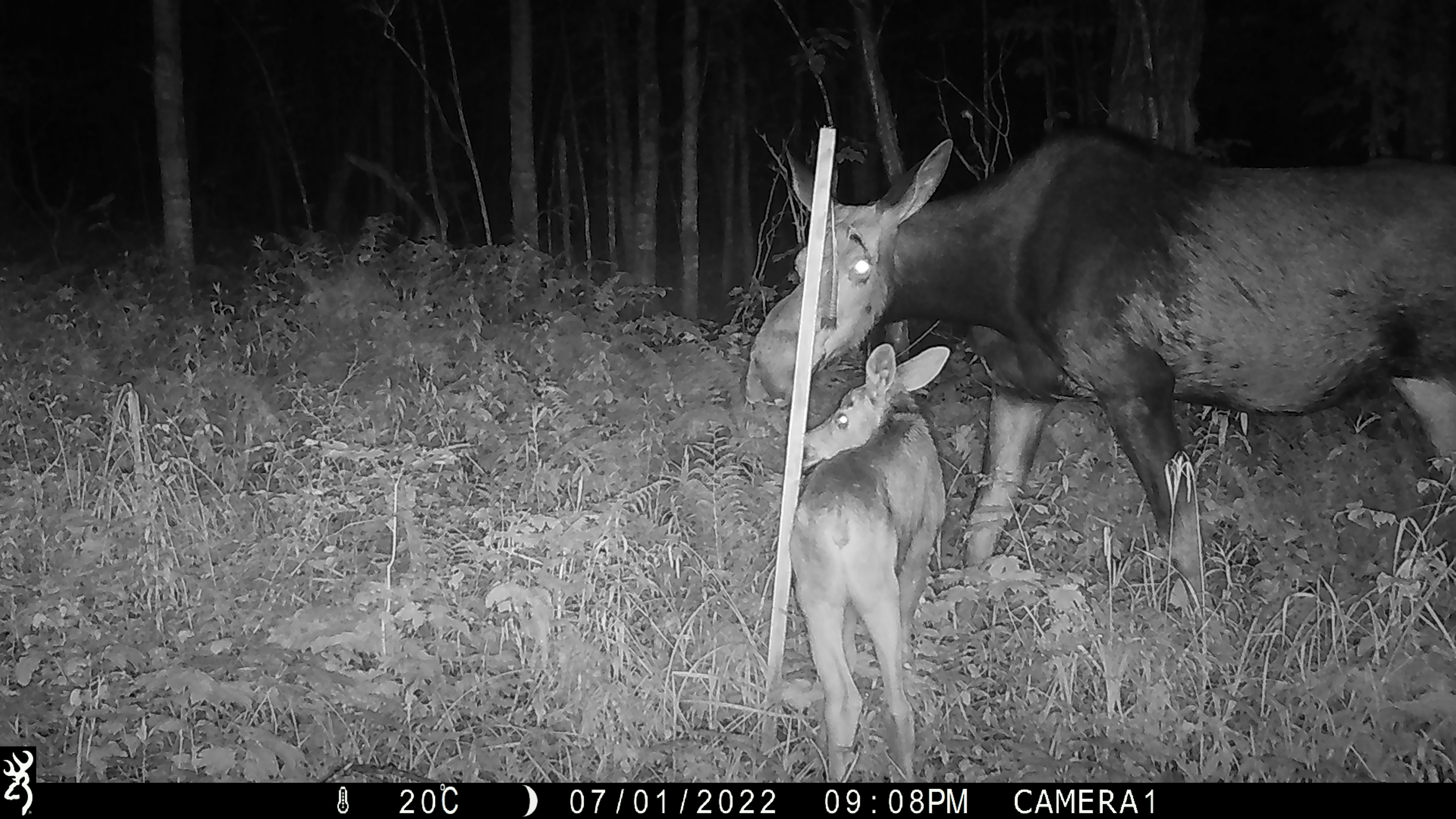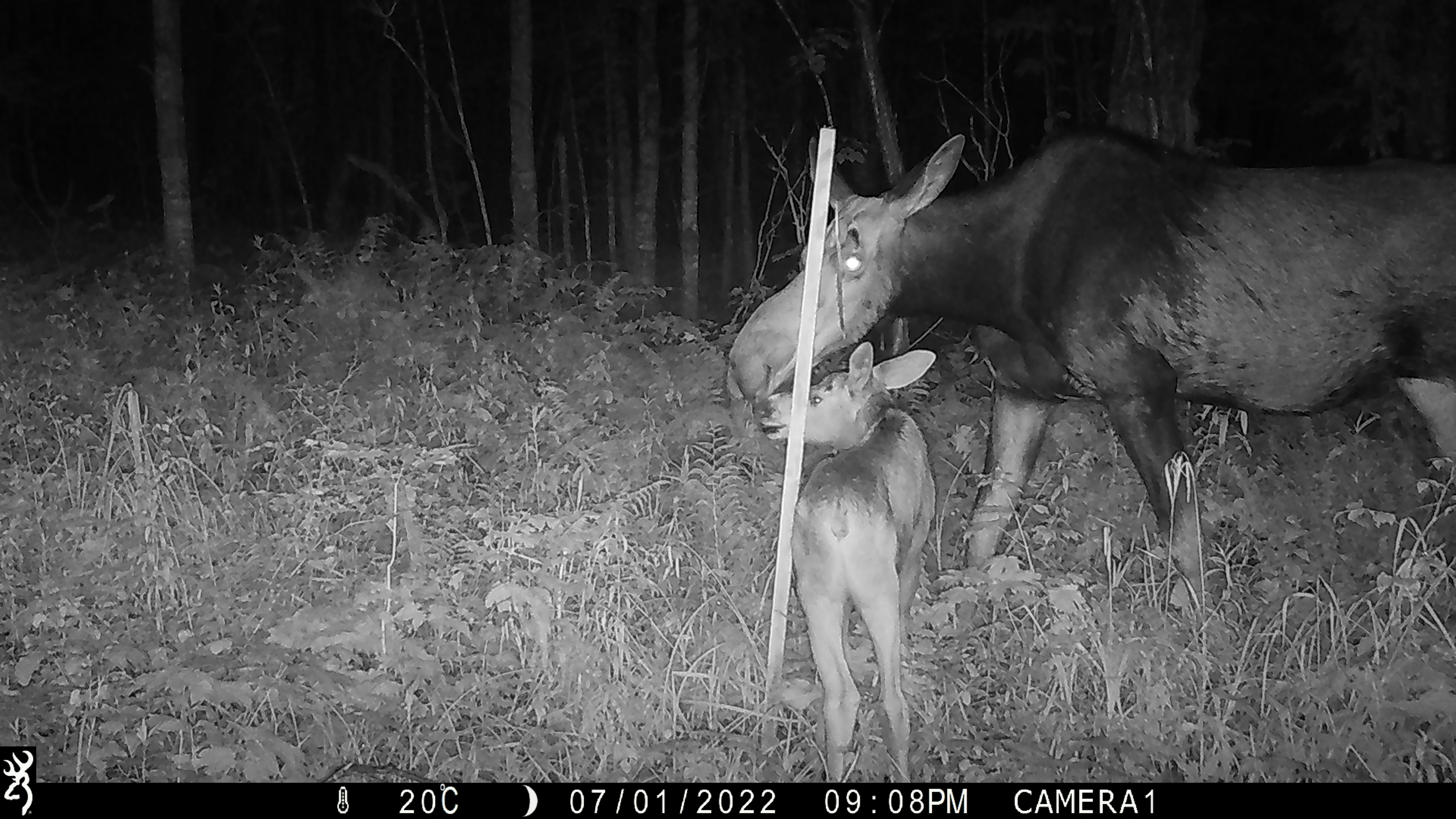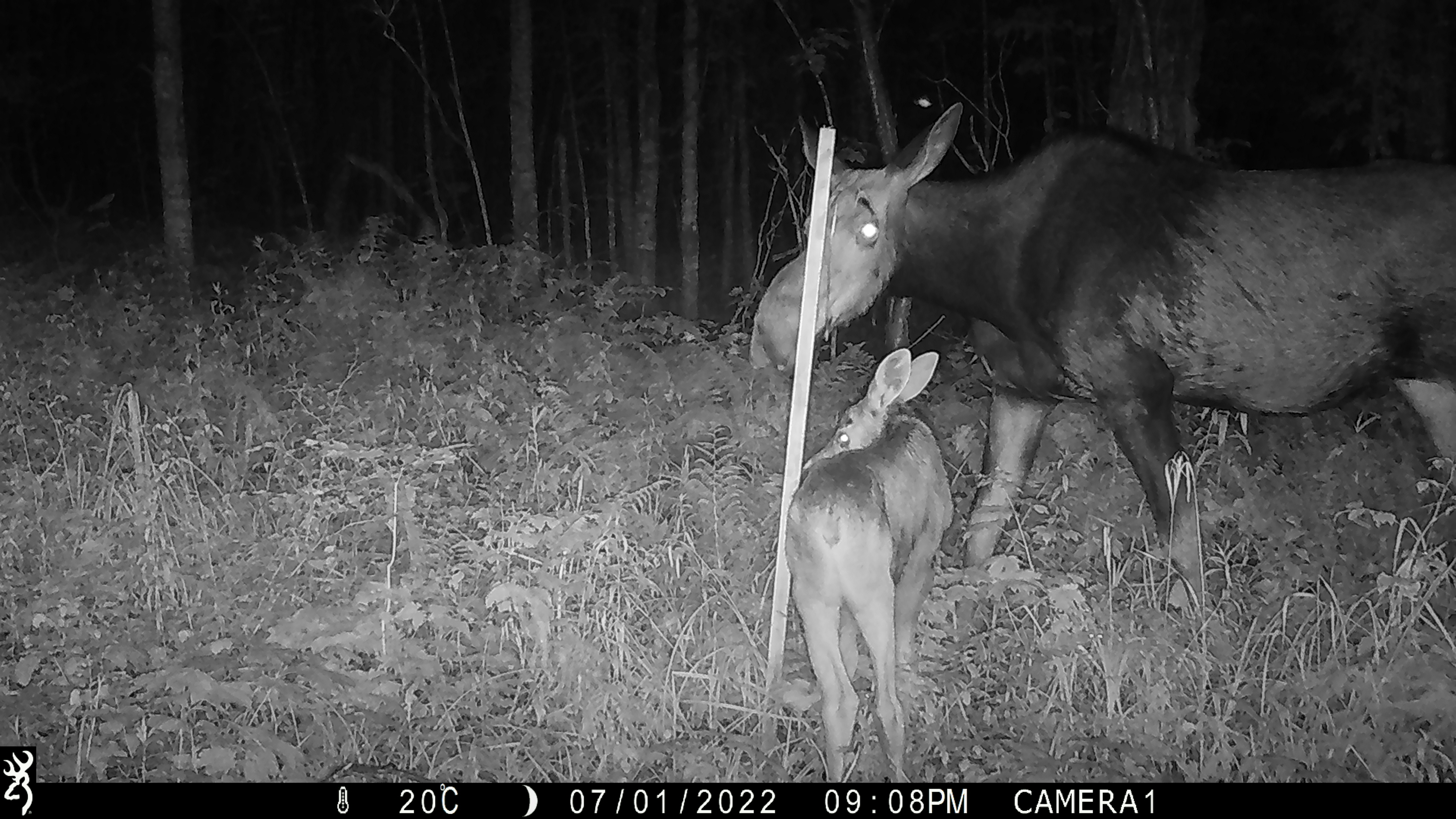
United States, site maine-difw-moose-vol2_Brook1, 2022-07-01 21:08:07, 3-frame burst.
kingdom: Animalia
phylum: Chordata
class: Mammalia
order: Artiodactyla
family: Cervidae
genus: Alces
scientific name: Alces alces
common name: moose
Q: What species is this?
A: Moose (Alces alces).